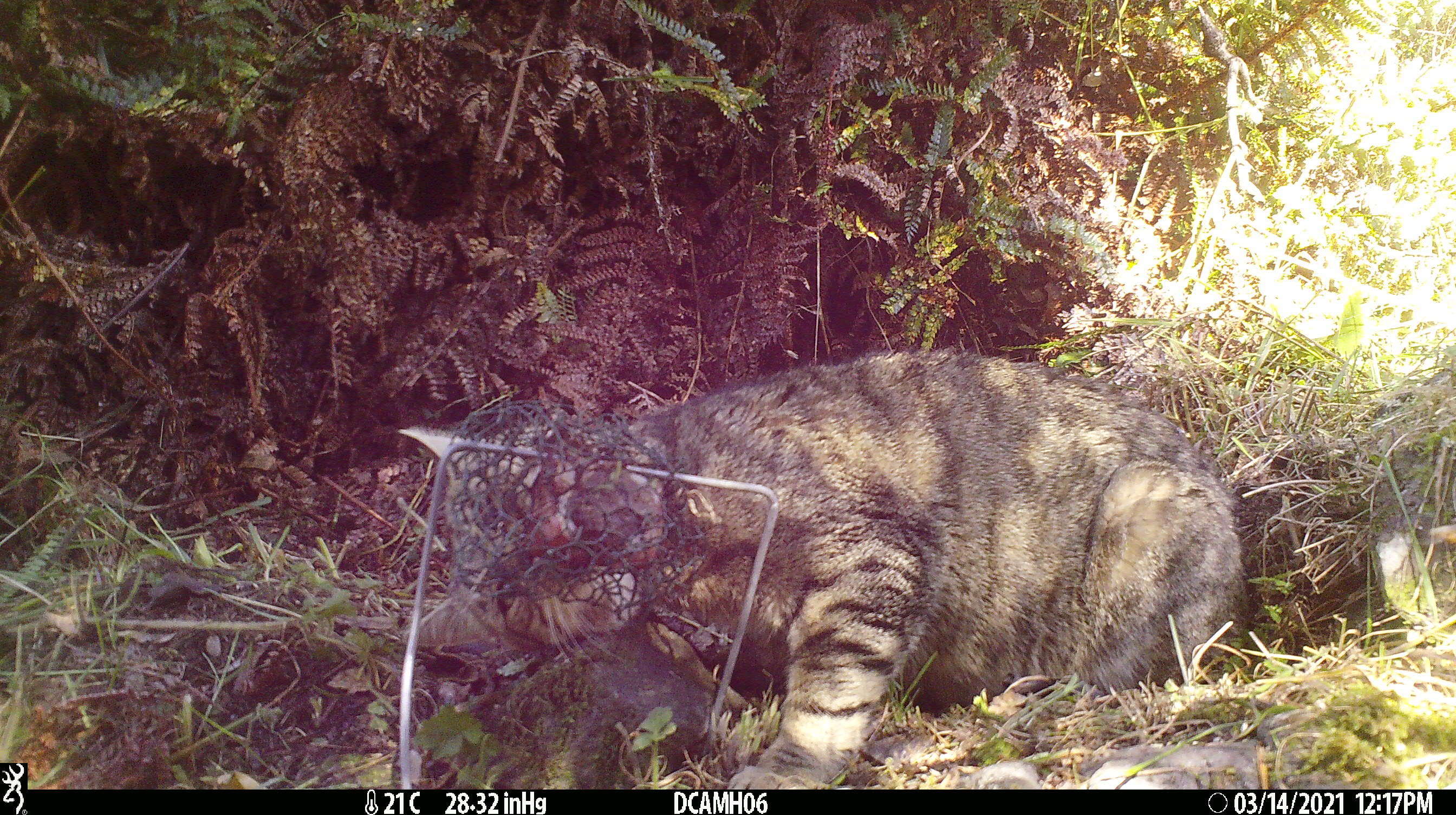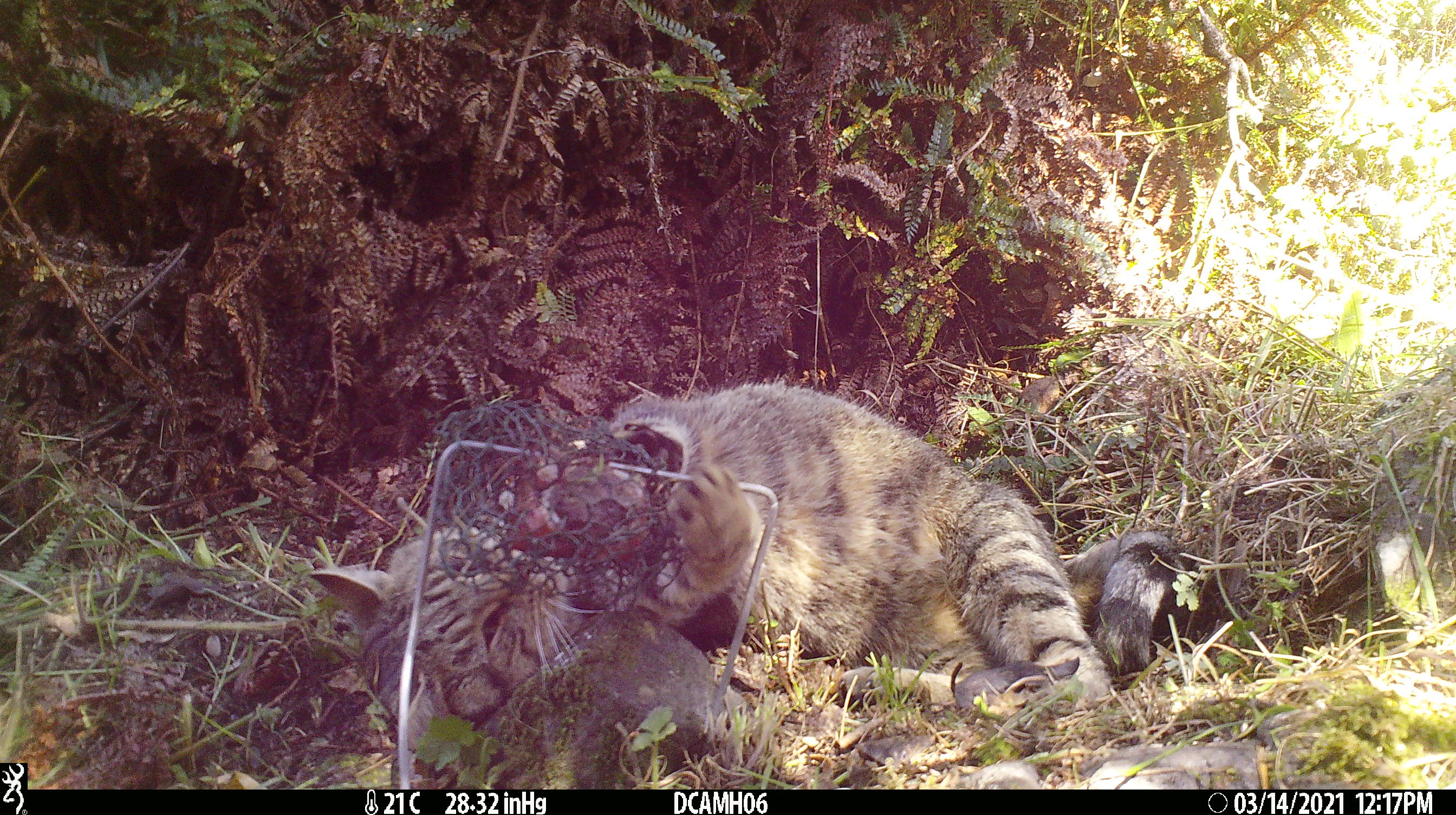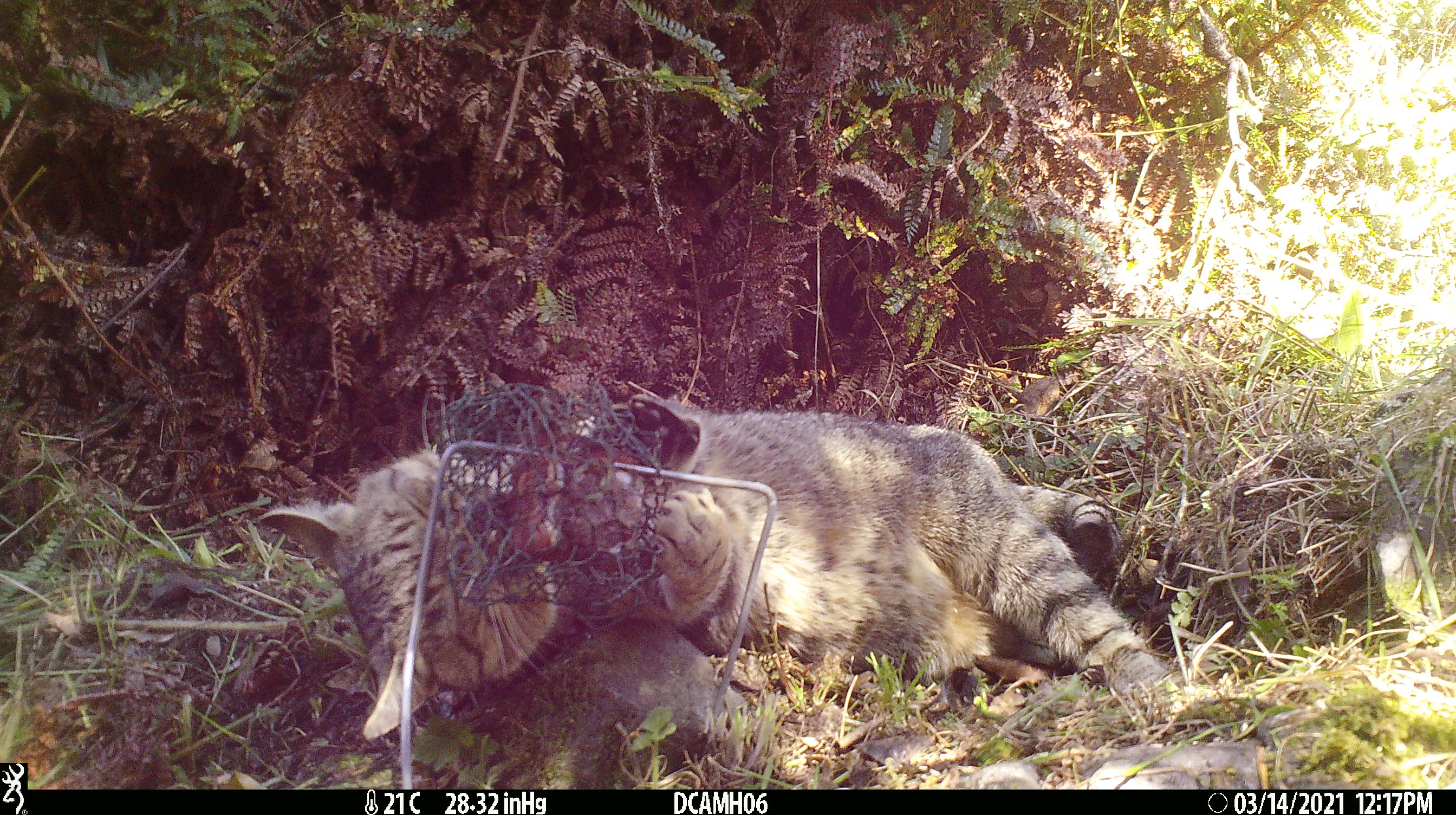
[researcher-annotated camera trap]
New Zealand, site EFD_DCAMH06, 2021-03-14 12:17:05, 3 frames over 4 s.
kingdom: Animalia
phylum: Chordata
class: Mammalia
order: Carnivora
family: Felidae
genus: Felis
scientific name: Felis catus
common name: domestic cat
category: cat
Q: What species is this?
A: Cat (domestic cat) (Felis catus).